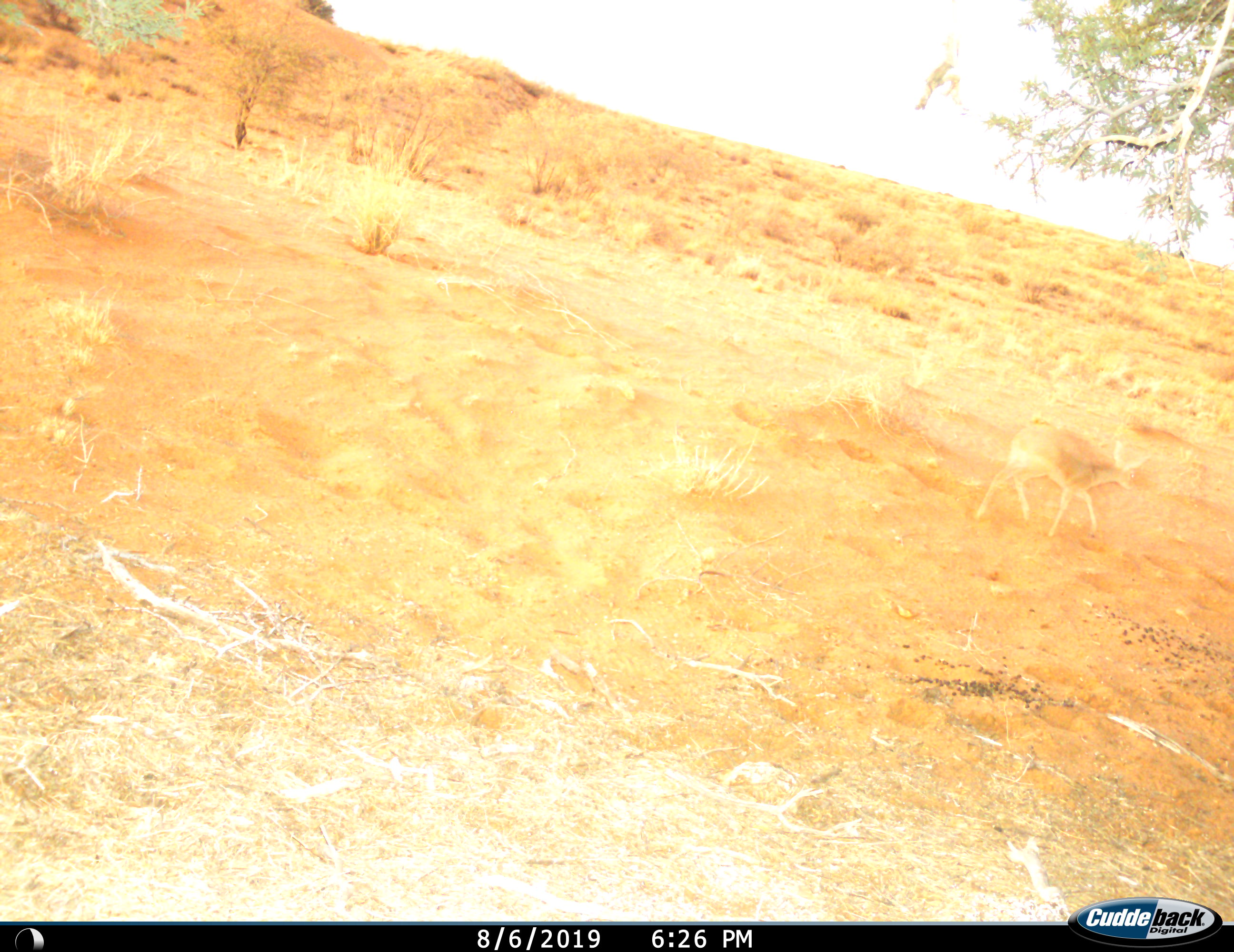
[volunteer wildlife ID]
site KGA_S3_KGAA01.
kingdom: Animalia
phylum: Chordata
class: Mammalia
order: Artiodactyla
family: Bovidae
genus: Raphicerus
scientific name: Raphicerus campestris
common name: steenbok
Steenbok (Raphicerus campestris), count 1. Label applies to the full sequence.